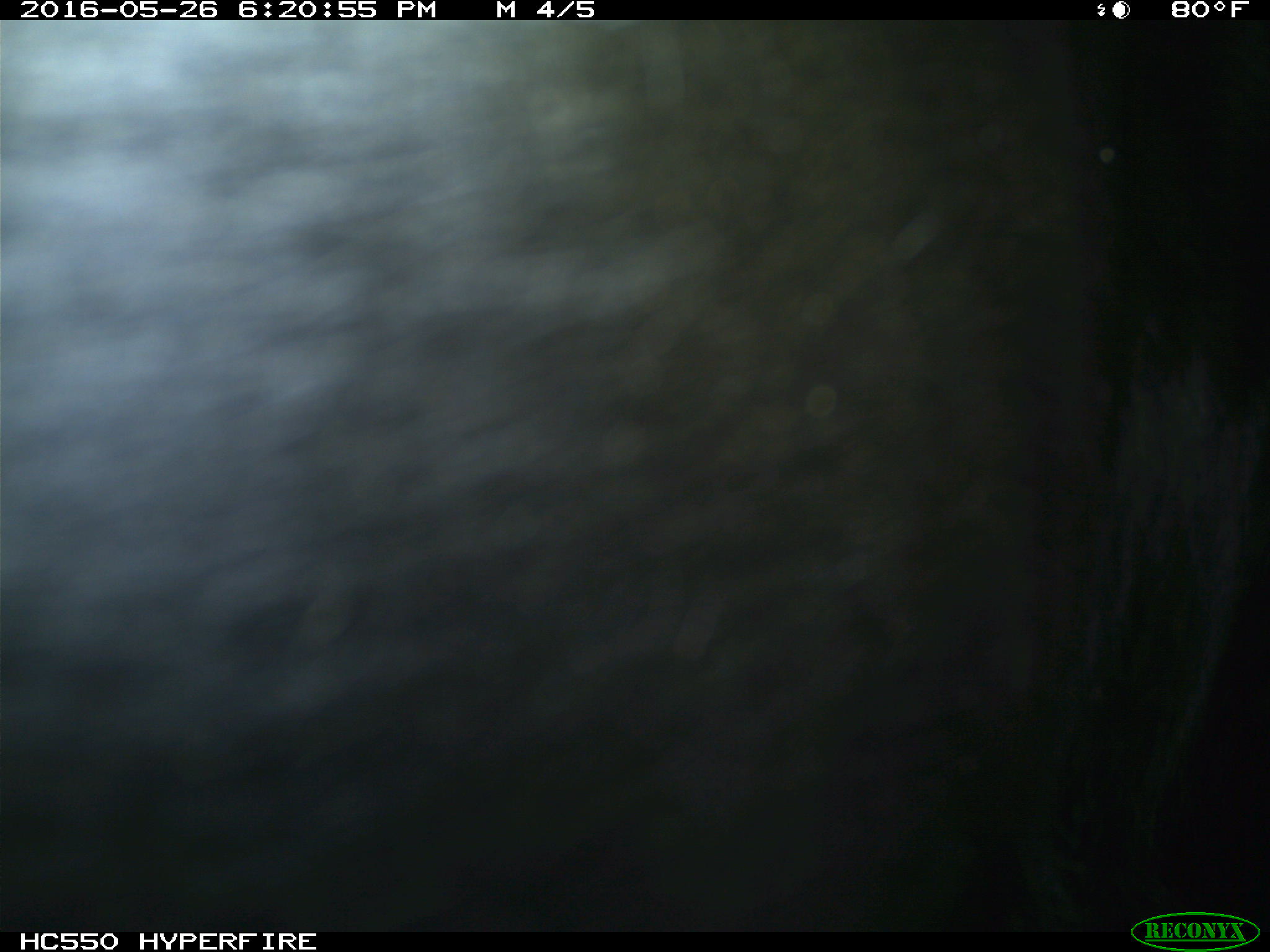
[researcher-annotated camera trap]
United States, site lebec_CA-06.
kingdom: Animalia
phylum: Chordata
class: Mammalia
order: Artiodactyla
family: Bovidae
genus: Bos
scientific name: Bos taurus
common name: domestic cow